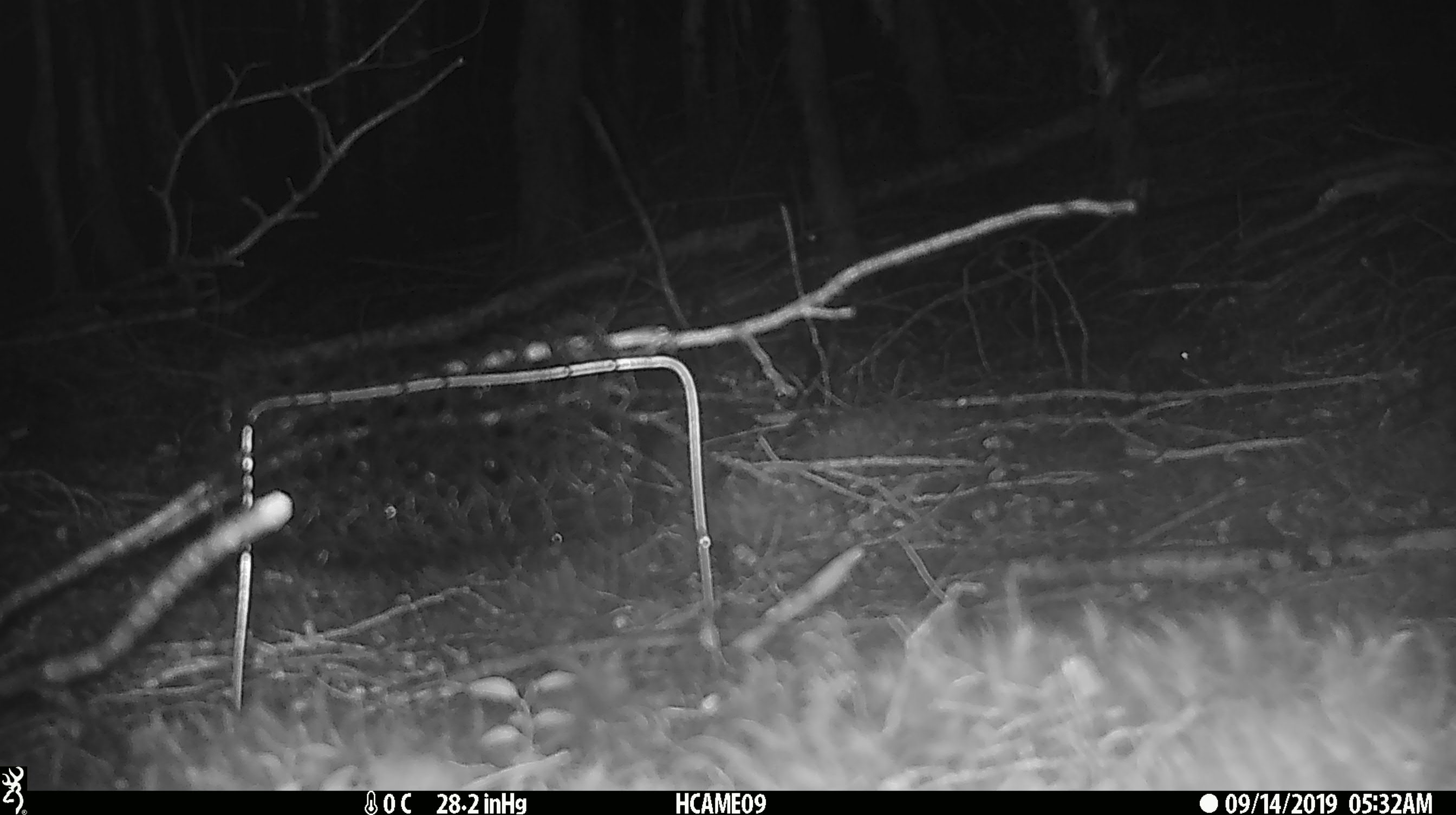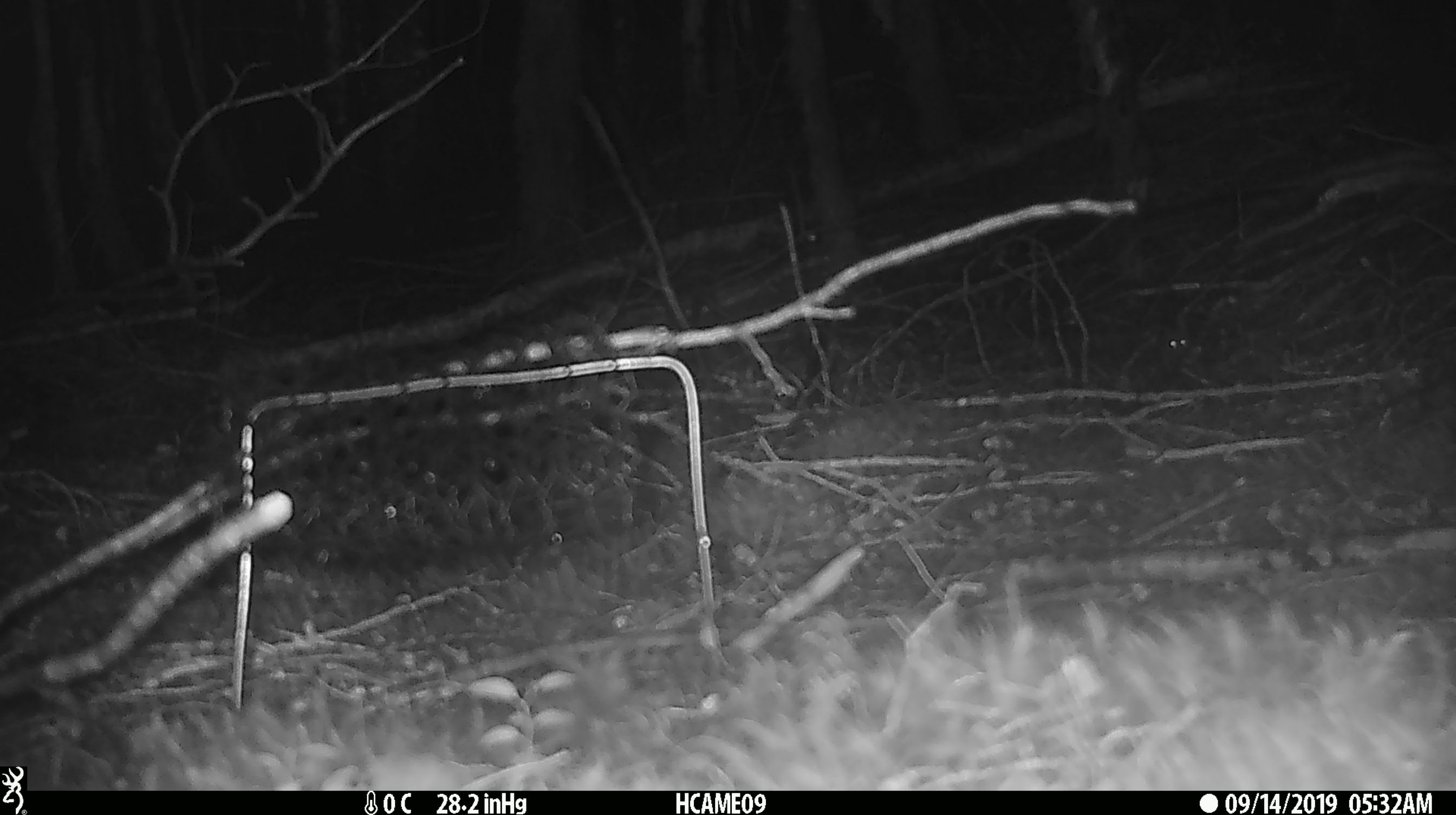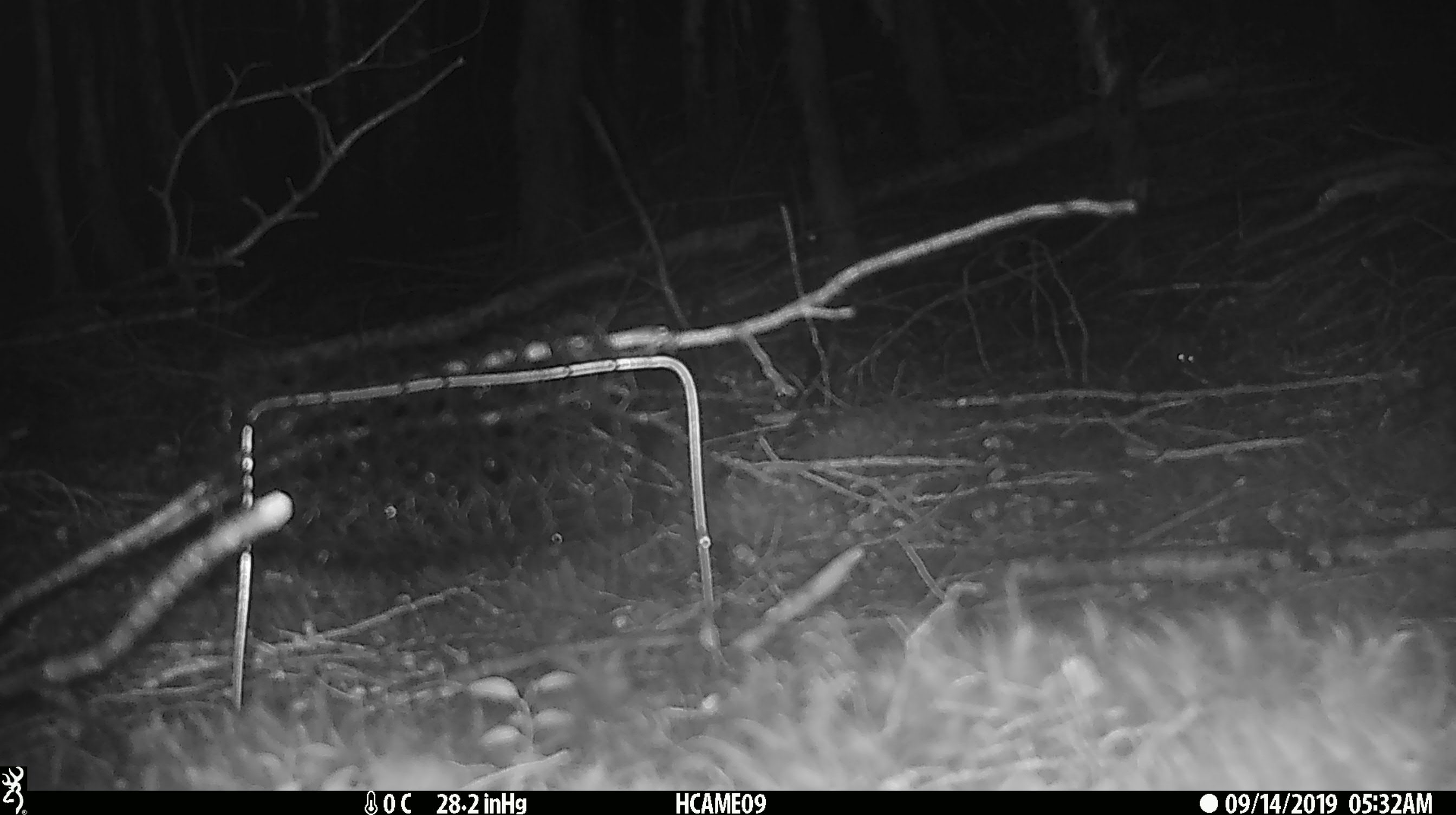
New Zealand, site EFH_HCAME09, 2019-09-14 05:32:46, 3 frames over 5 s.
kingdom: Animalia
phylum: Chordata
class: Mammalia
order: Rodentia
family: Muridae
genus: Mus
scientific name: Mus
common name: mouse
Mouse (Mus).